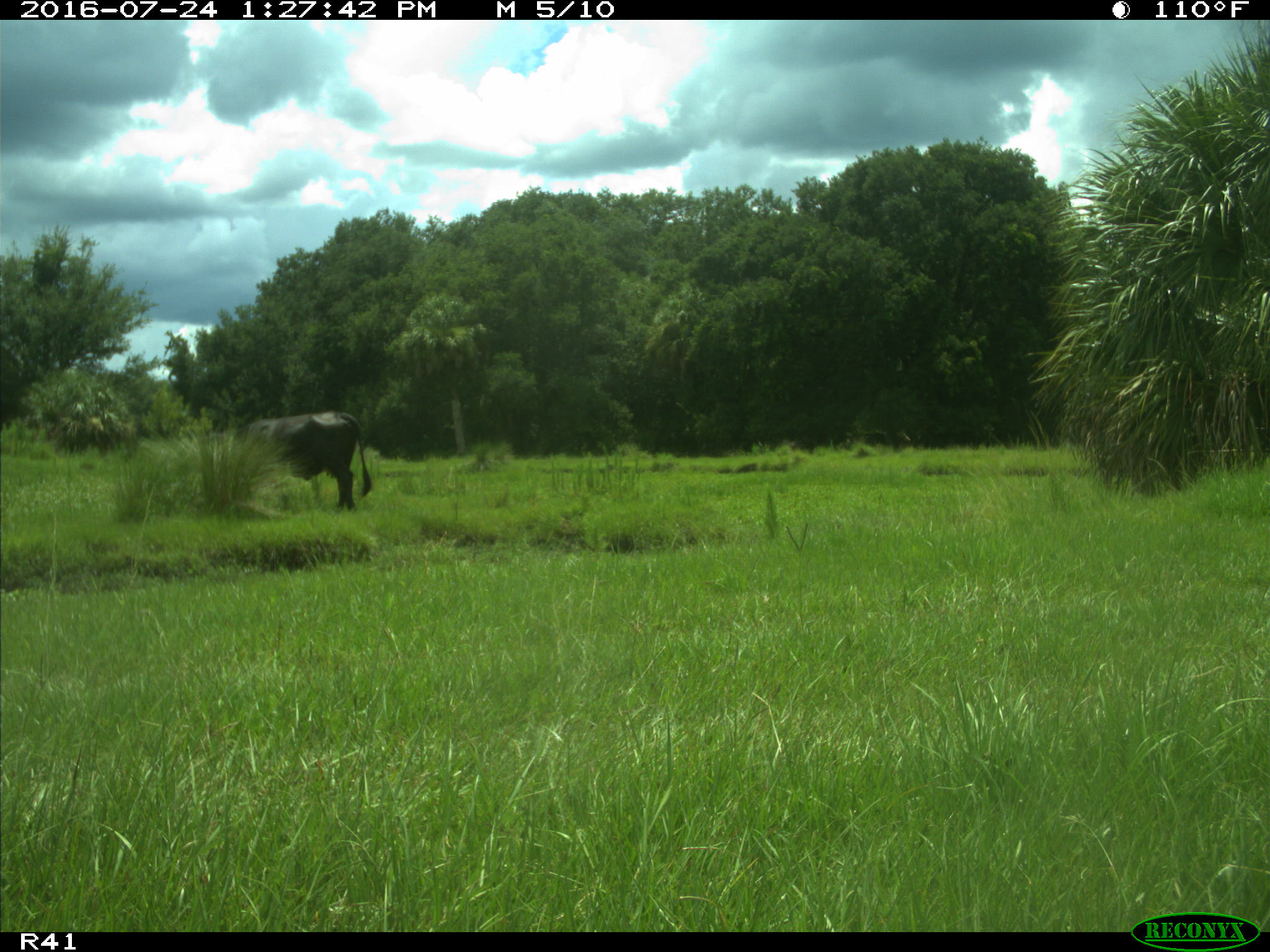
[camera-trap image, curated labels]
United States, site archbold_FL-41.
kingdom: Animalia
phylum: Chordata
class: Mammalia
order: Artiodactyla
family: Bovidae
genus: Bos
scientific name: Bos taurus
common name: domestic cow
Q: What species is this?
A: Bos taurus (domestic cow).